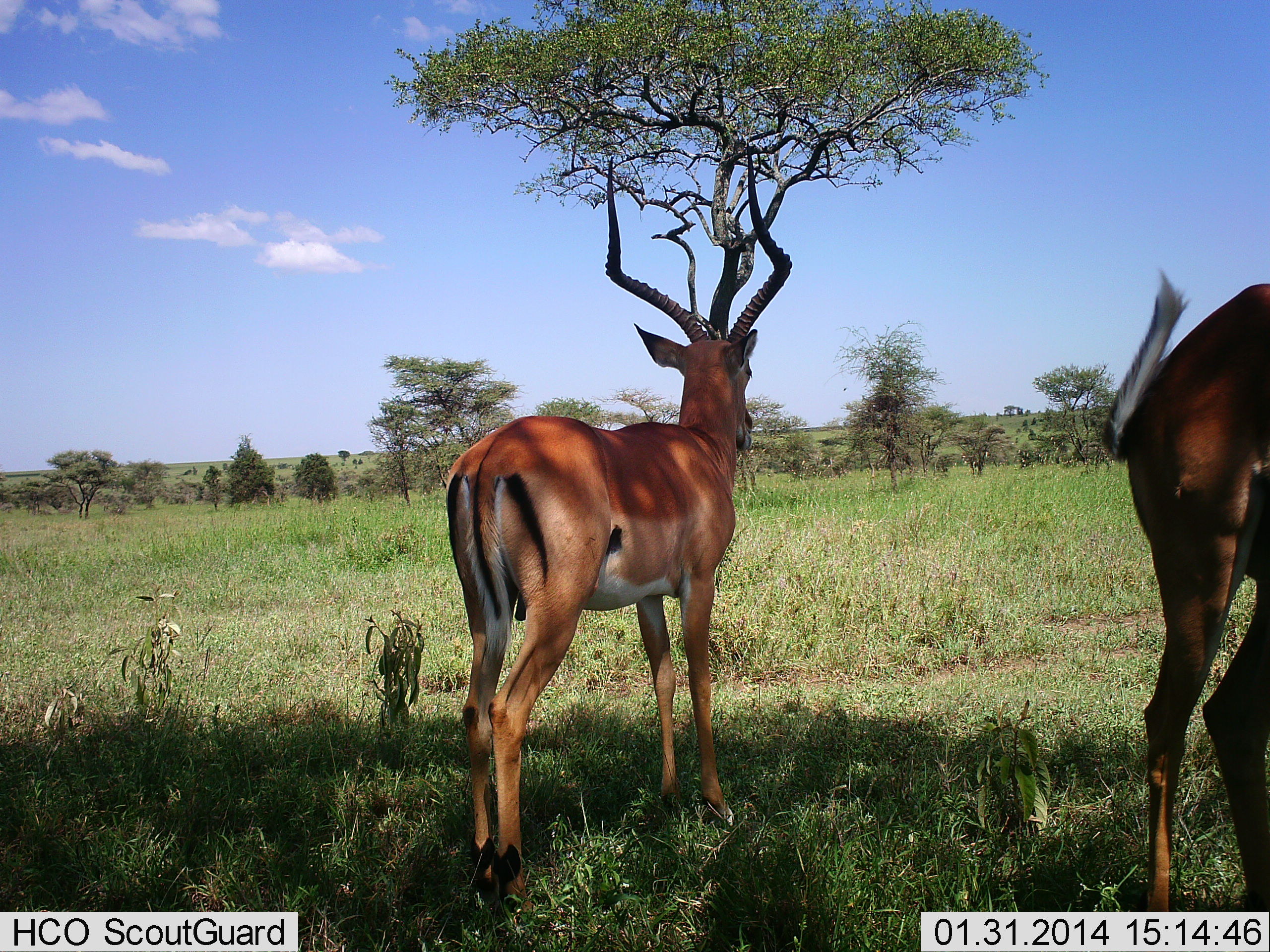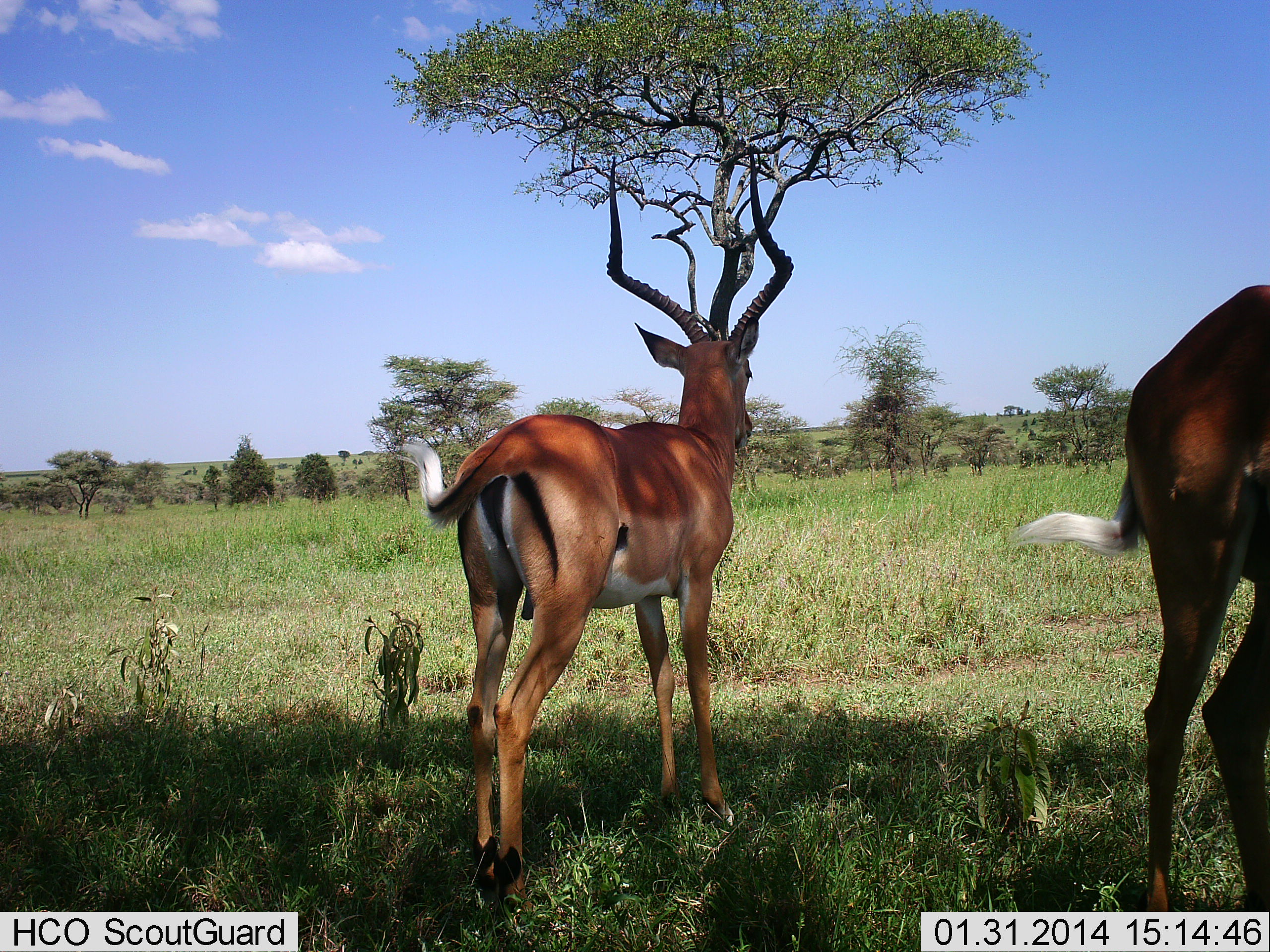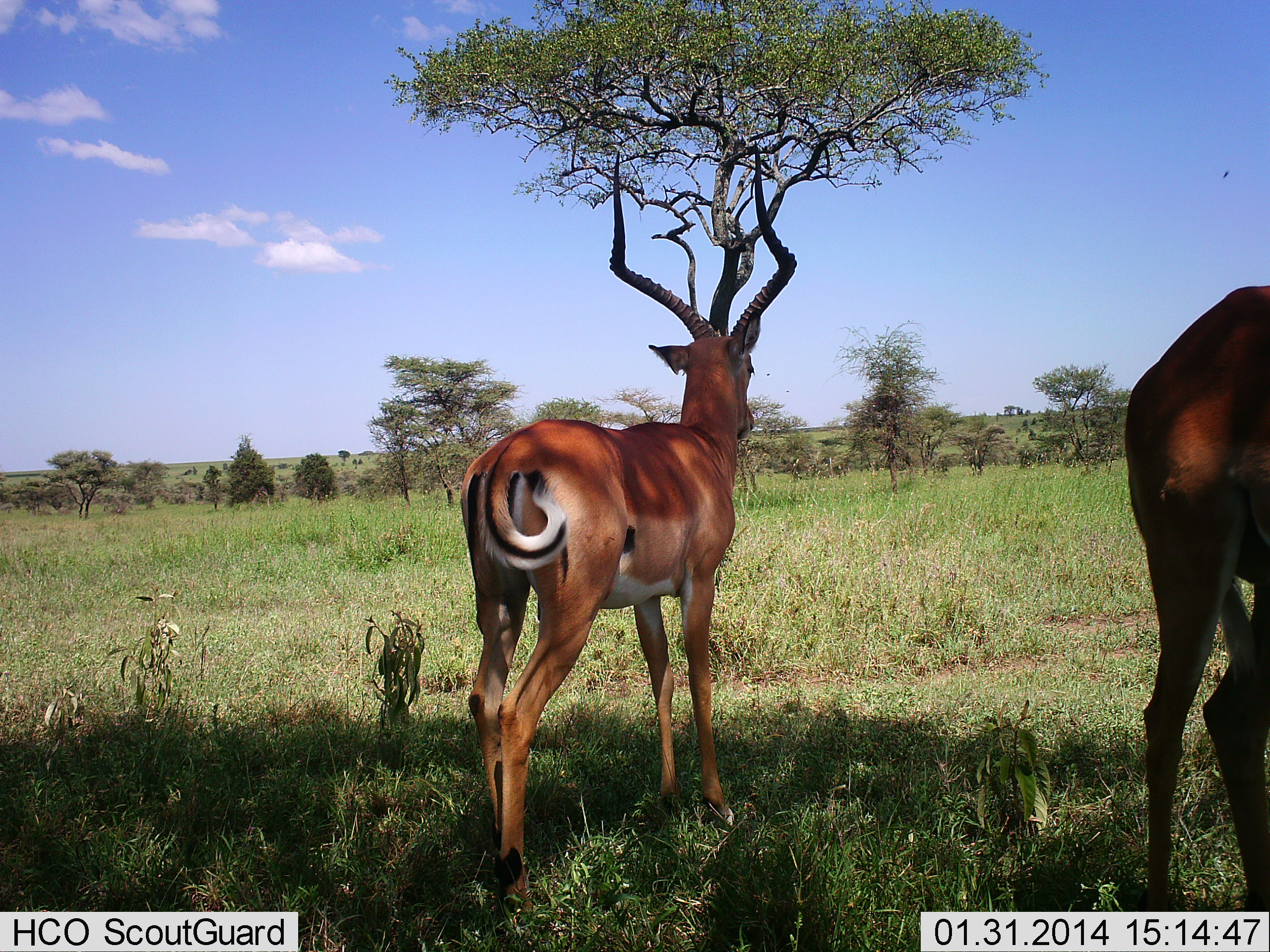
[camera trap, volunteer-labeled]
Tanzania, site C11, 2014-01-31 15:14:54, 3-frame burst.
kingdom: Animalia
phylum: Chordata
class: Mammalia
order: Artiodactyla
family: Bovidae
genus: Aepyceros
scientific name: Aepyceros melampus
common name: impala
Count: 2.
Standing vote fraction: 100%.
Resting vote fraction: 0%.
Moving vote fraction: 0%.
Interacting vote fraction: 0%.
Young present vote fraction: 0%.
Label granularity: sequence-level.